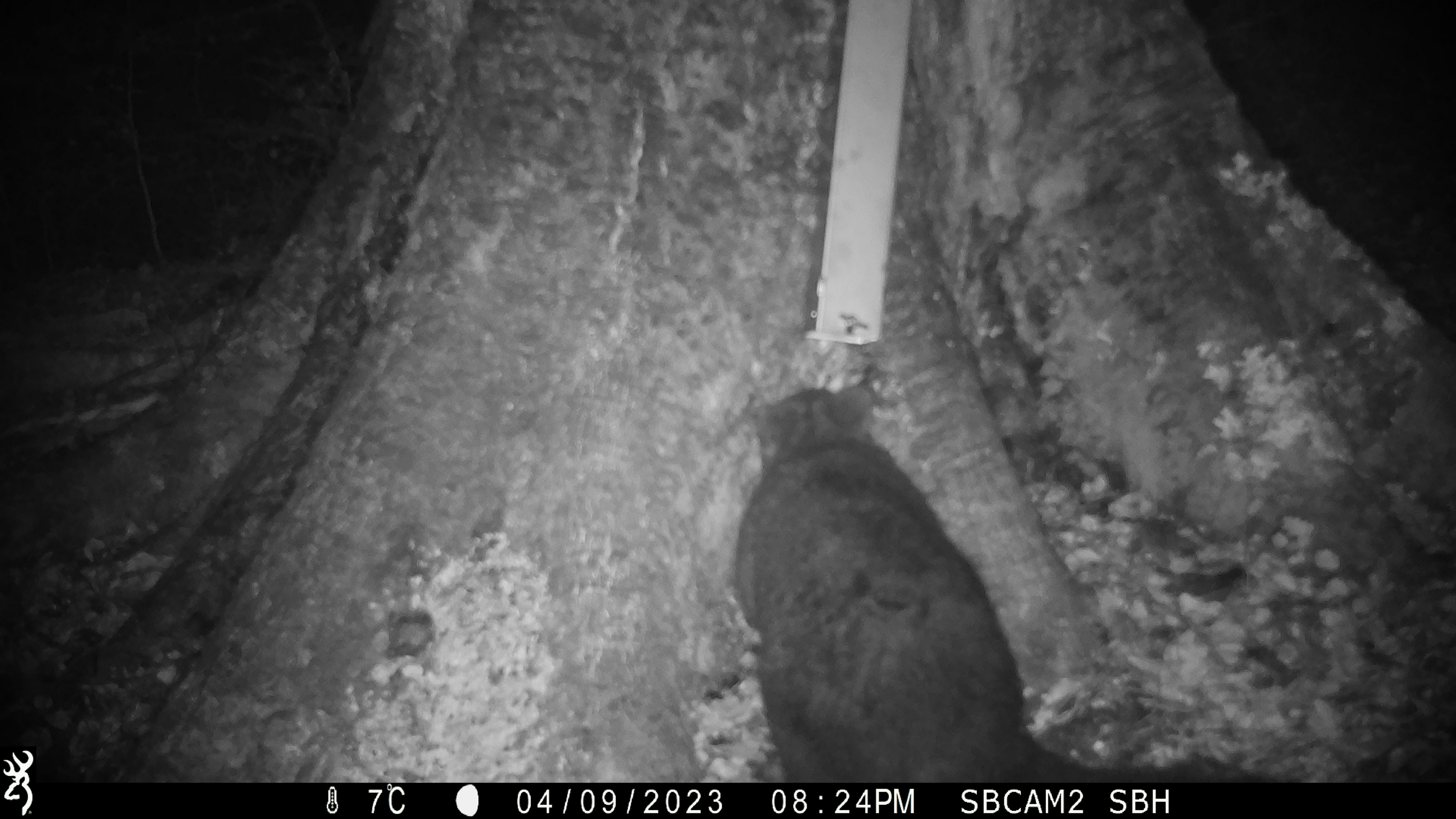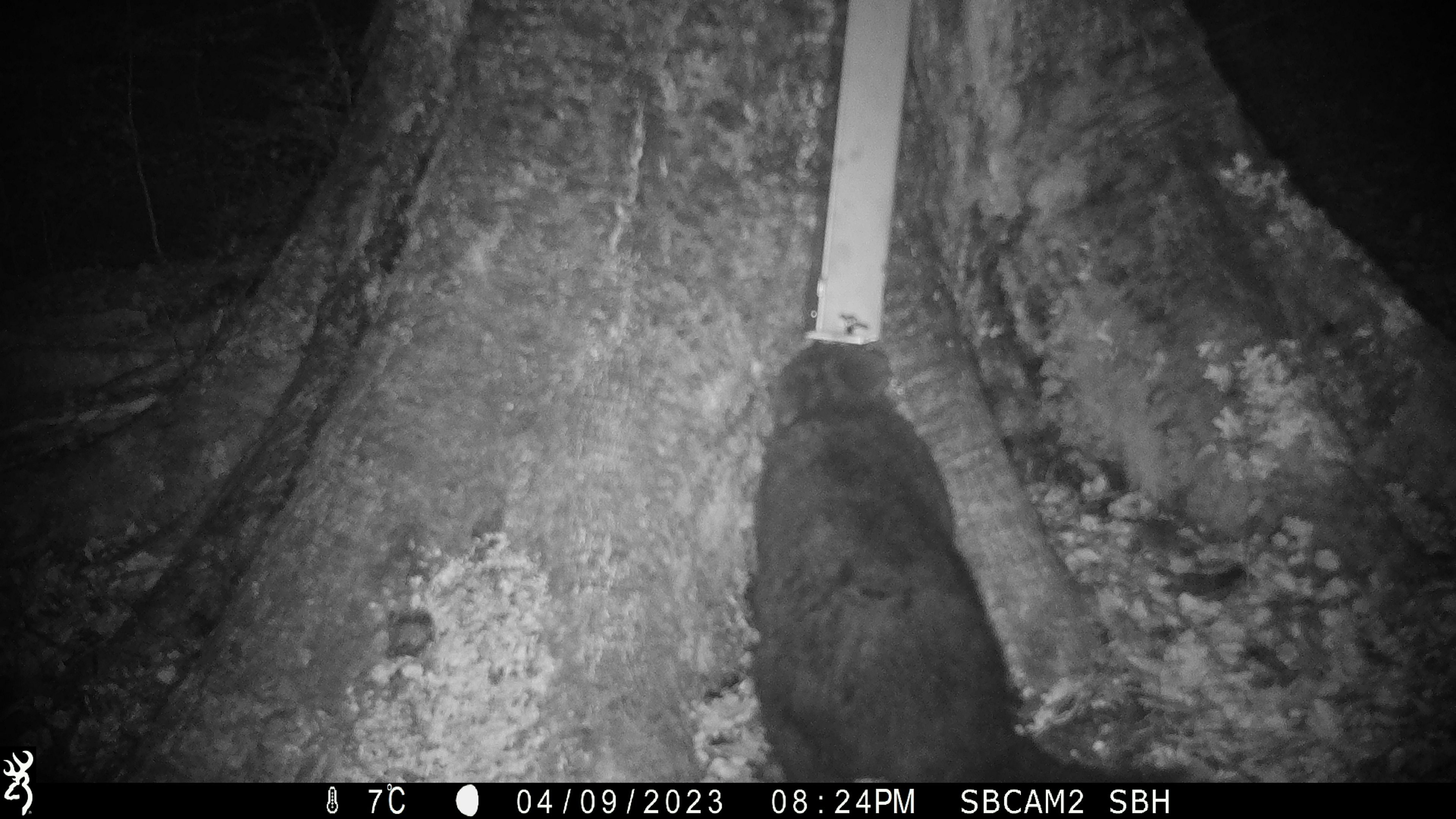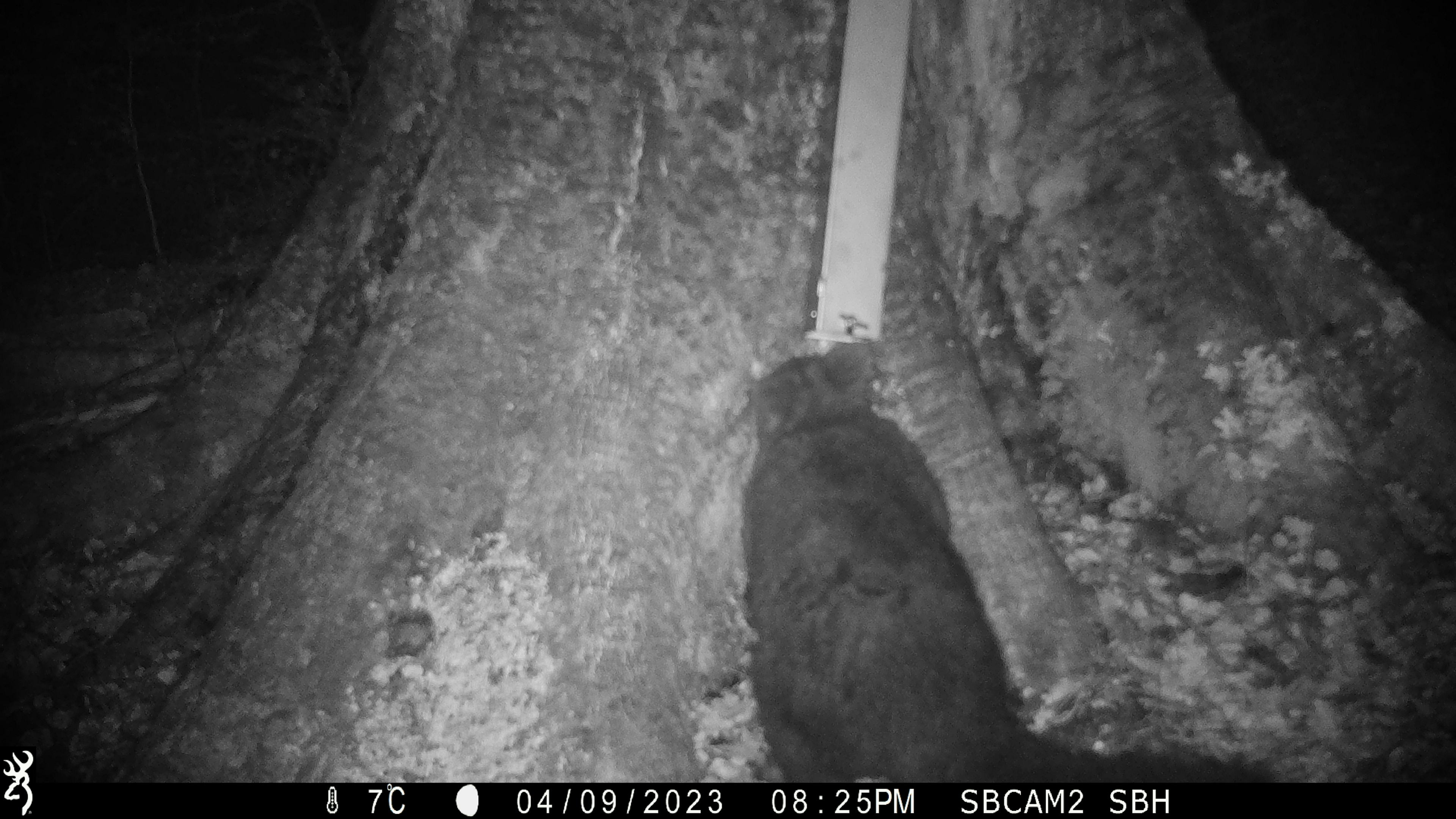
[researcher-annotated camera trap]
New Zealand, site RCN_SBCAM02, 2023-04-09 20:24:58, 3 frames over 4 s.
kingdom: Animalia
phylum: Chordata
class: Mammalia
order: Diprotodontia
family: Phalangeridae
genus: Trichosurus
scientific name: Trichosurus vulpecula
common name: common brushtail possum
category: possum